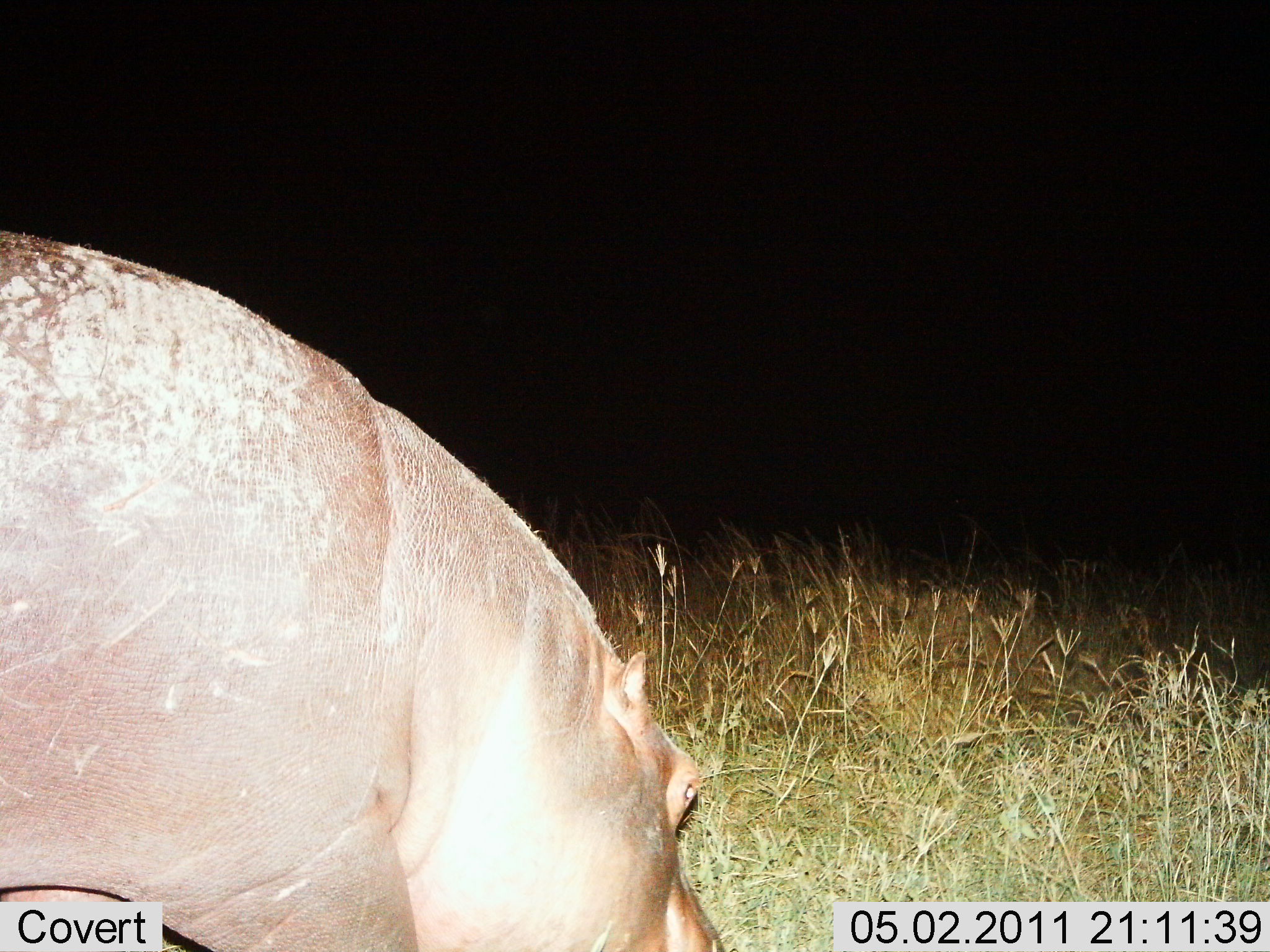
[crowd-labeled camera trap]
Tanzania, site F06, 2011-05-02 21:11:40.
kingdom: Animalia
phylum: Chordata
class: Mammalia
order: Artiodactyla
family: Hippopotamidae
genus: Hippopotamus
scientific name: Hippopotamus amphibius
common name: hippopotamus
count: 1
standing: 57%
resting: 0%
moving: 0%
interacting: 0%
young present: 0%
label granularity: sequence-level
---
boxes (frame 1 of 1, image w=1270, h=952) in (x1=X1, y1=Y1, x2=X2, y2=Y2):
animal: (x1=0, y1=231, x2=738, y2=952)